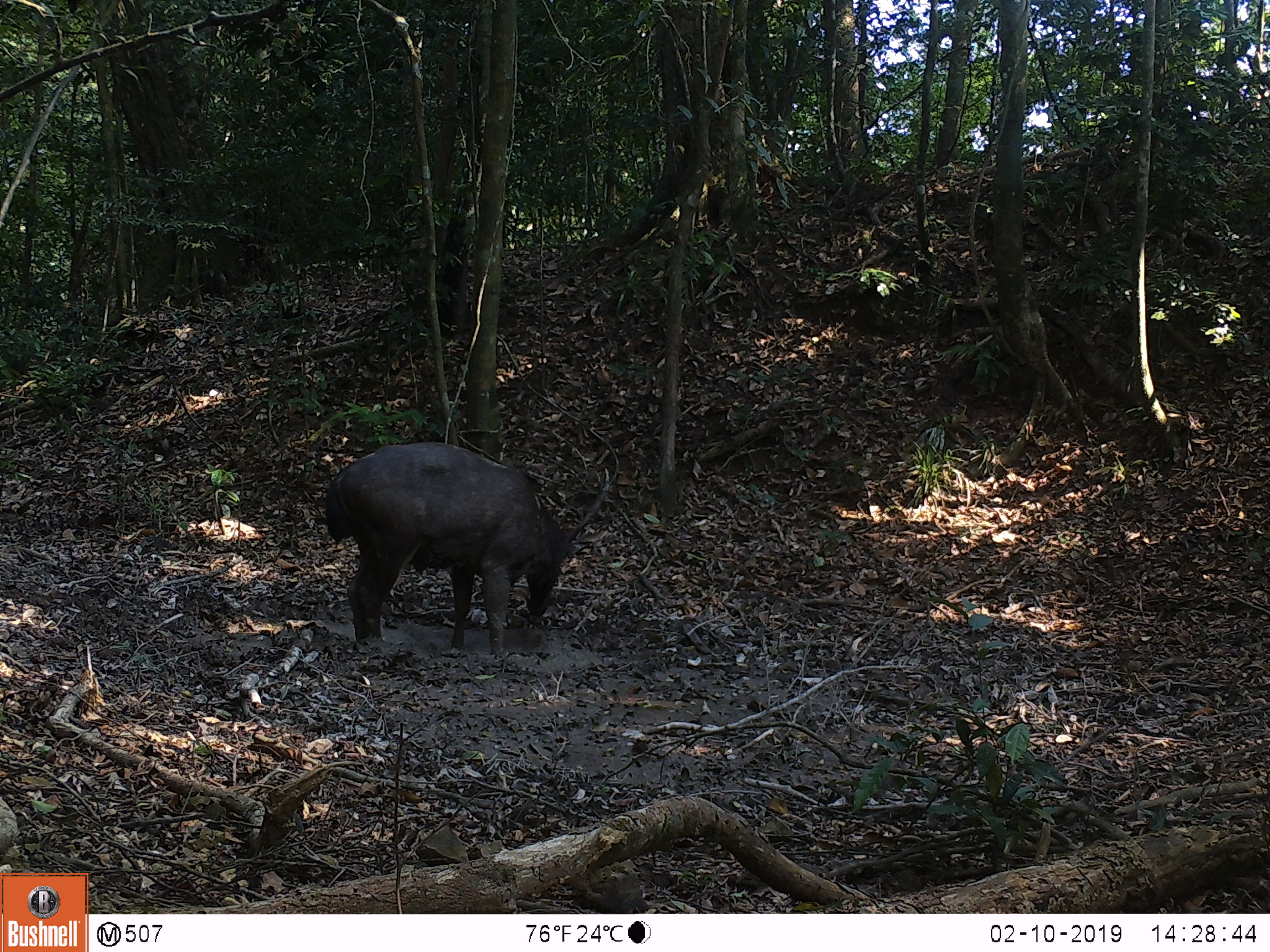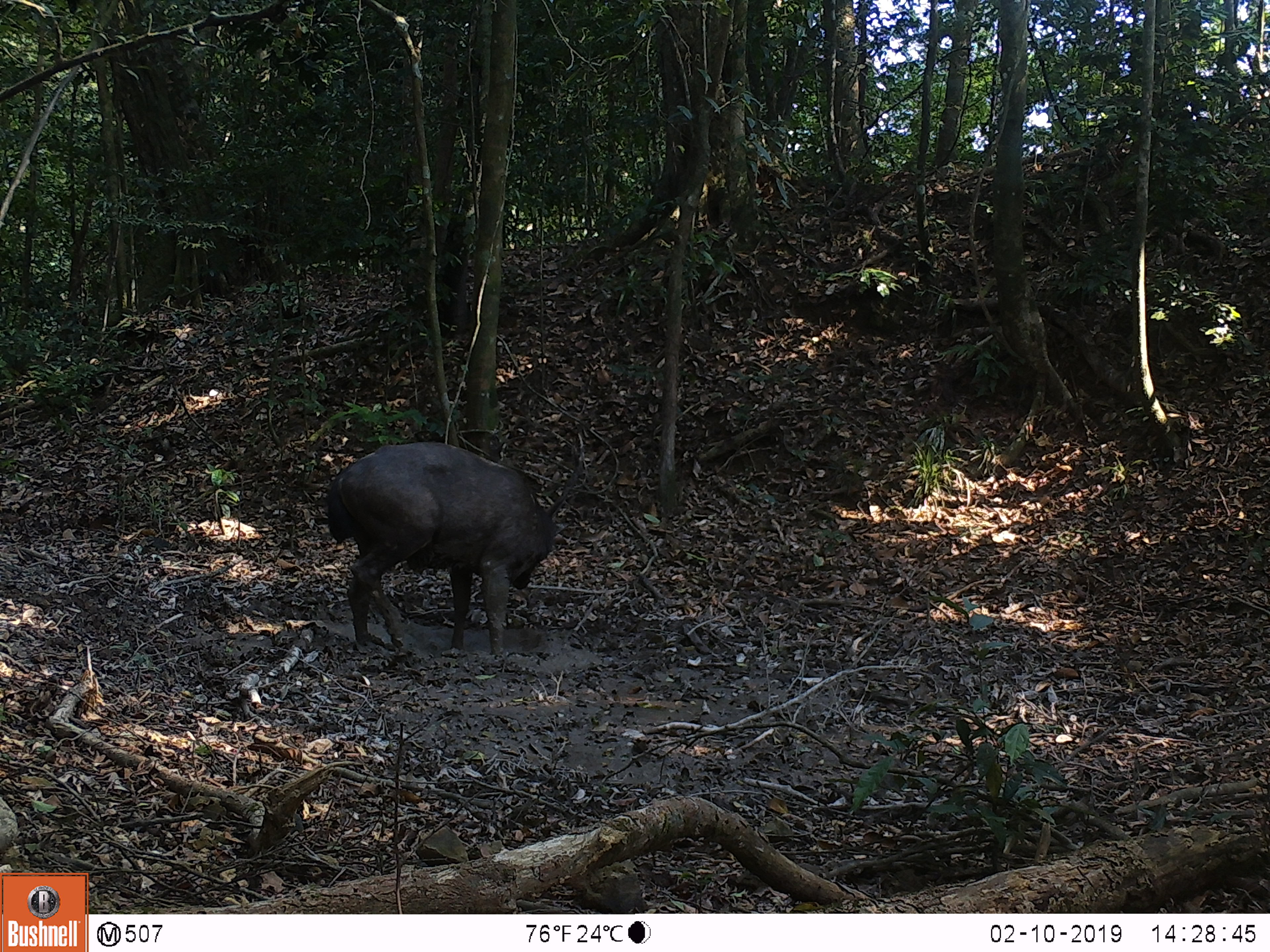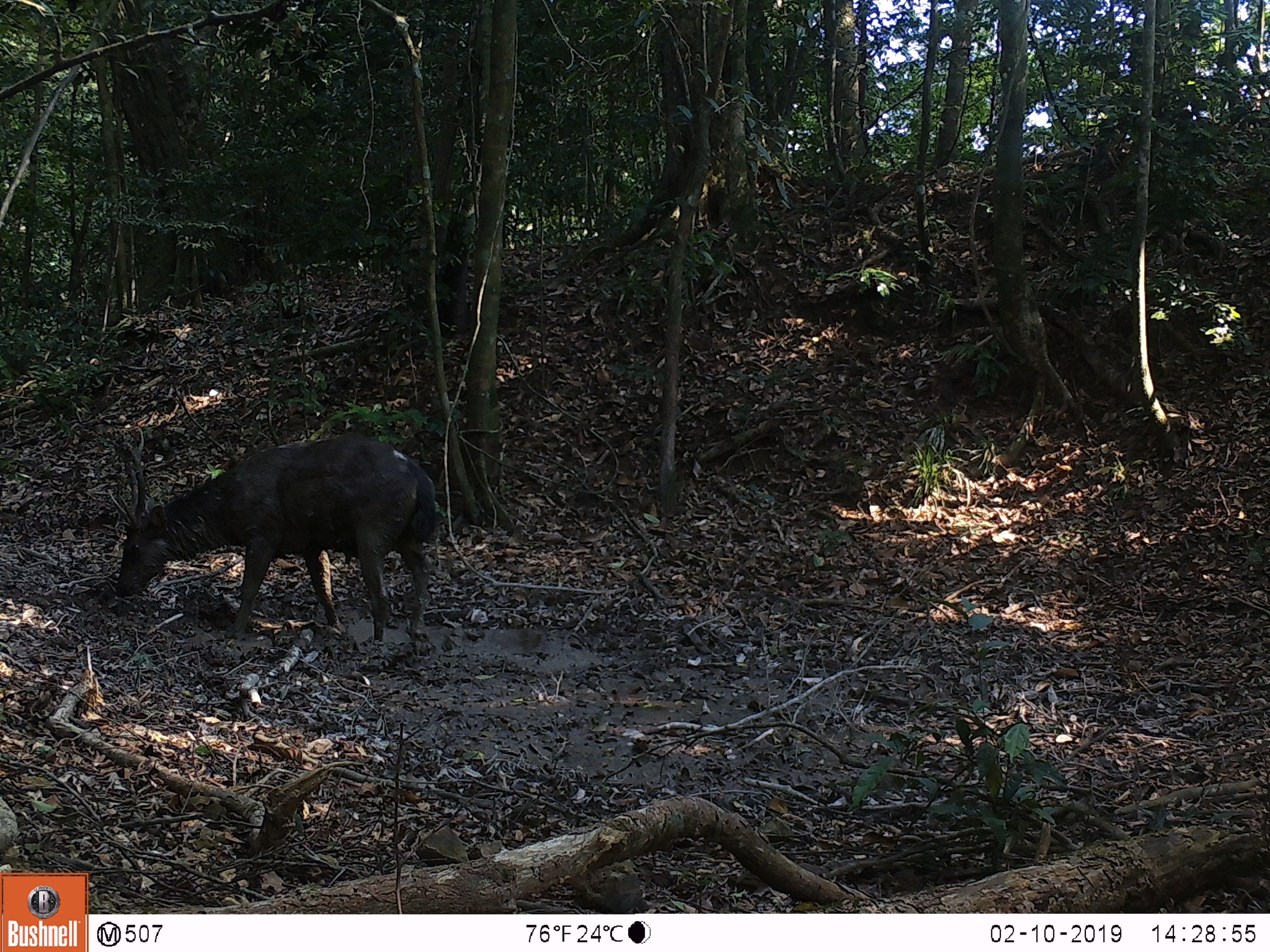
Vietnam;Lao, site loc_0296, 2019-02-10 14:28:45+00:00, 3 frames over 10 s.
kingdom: Animalia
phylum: Chordata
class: Mammalia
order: Artiodactyla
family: Cervidae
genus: Rusa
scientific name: Rusa unicolor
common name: sambar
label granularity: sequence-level